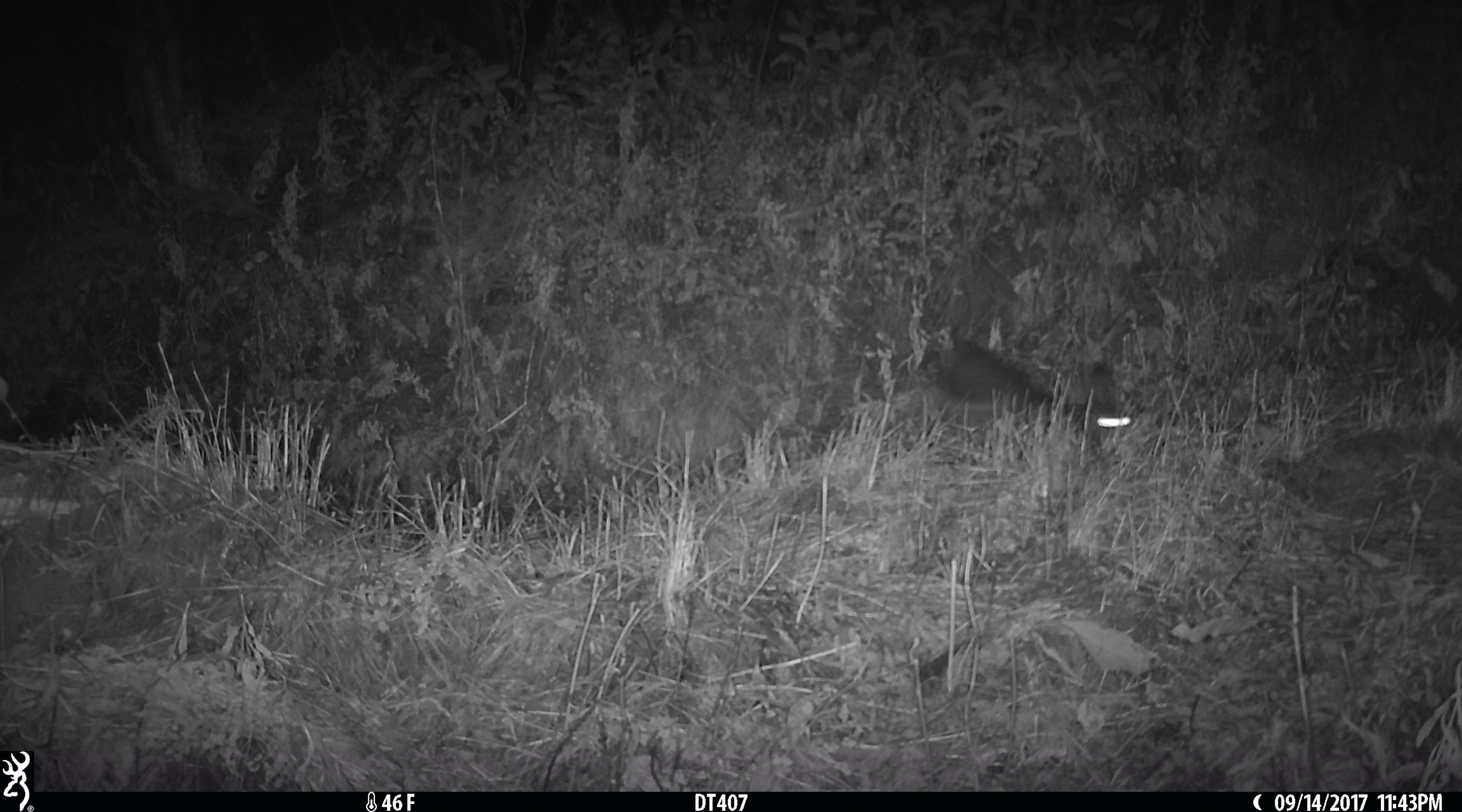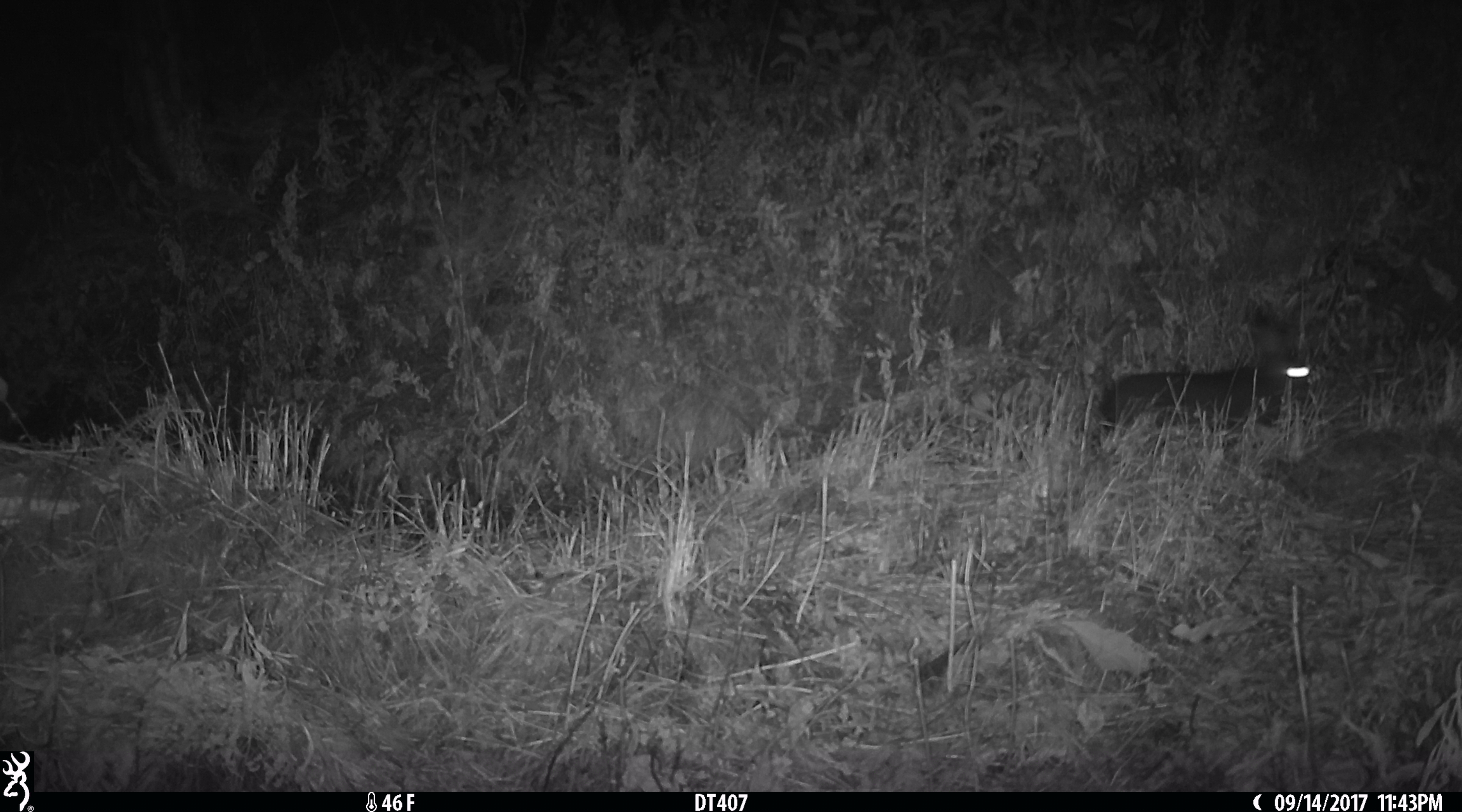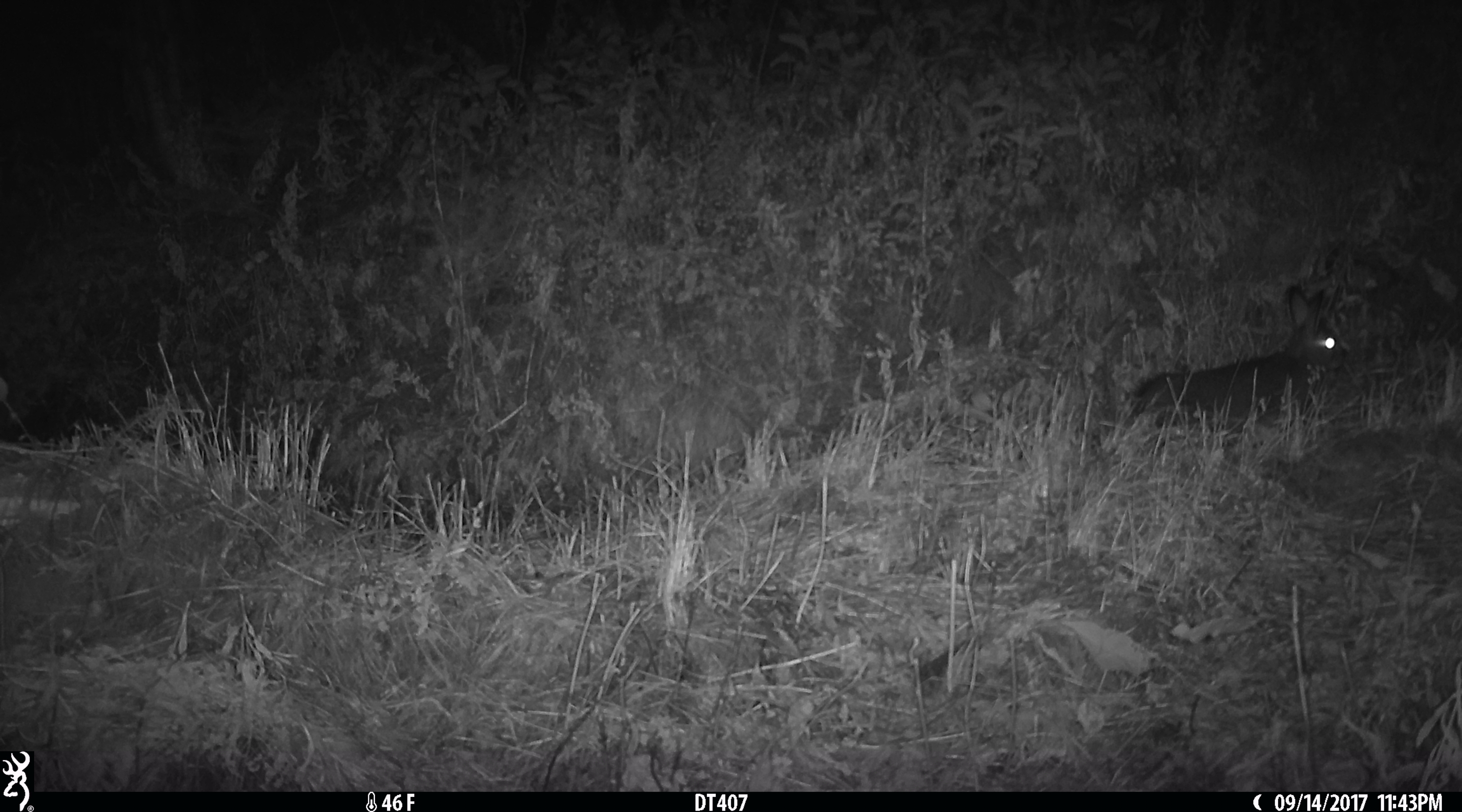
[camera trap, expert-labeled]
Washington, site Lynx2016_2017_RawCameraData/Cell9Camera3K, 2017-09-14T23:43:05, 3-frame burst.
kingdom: Animalia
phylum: Chordata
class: Mammalia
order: Lagomorpha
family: Leporidae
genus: Lepus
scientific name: Lepus americanus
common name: snowshoe hare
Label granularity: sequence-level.